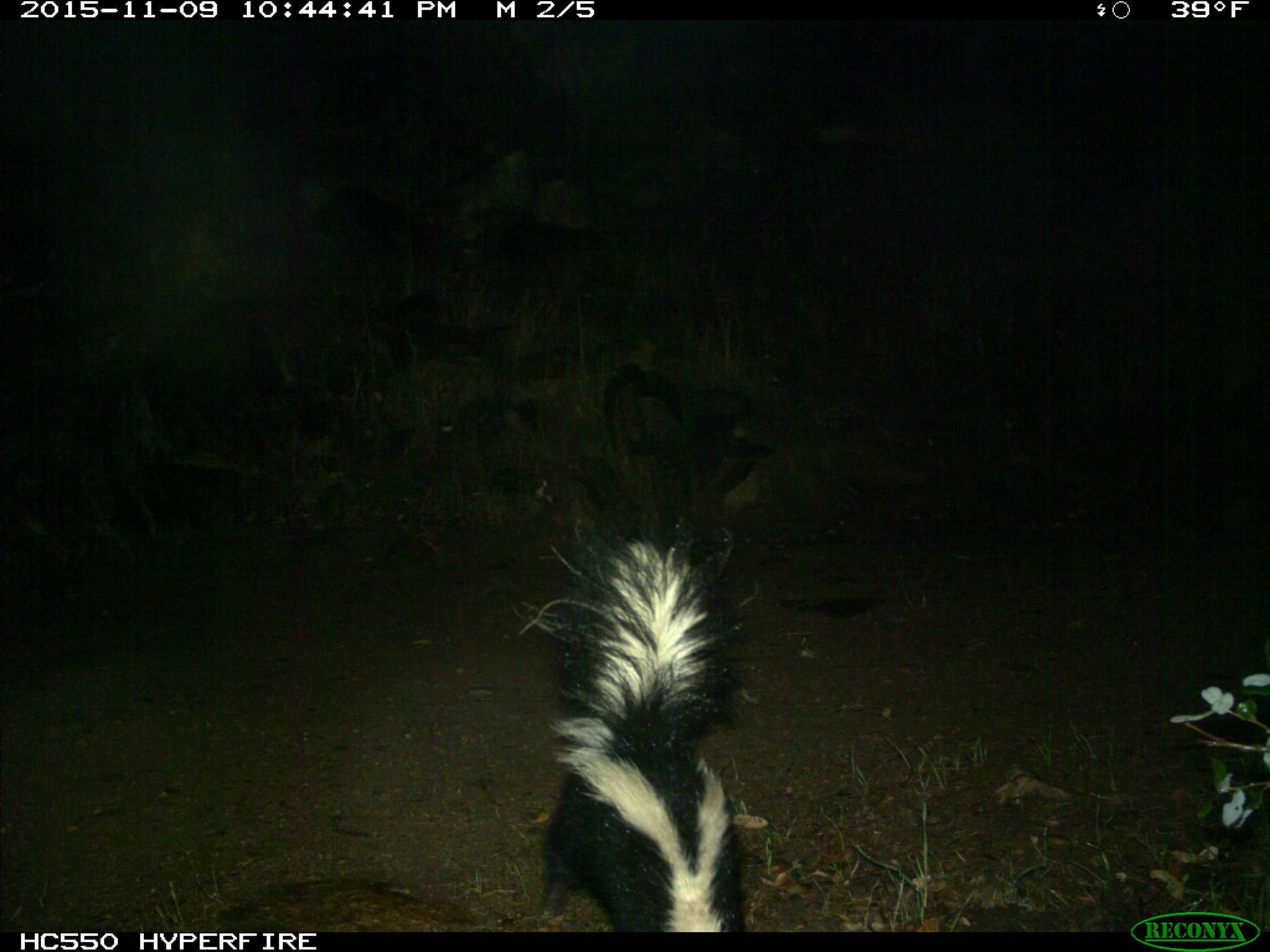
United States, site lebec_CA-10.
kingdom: Animalia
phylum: Chordata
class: Mammalia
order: Carnivora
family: Mephitidae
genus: Mephitis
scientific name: Mephitis mephitis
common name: striped skunk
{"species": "Mephitis mephitis (striped skunk)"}